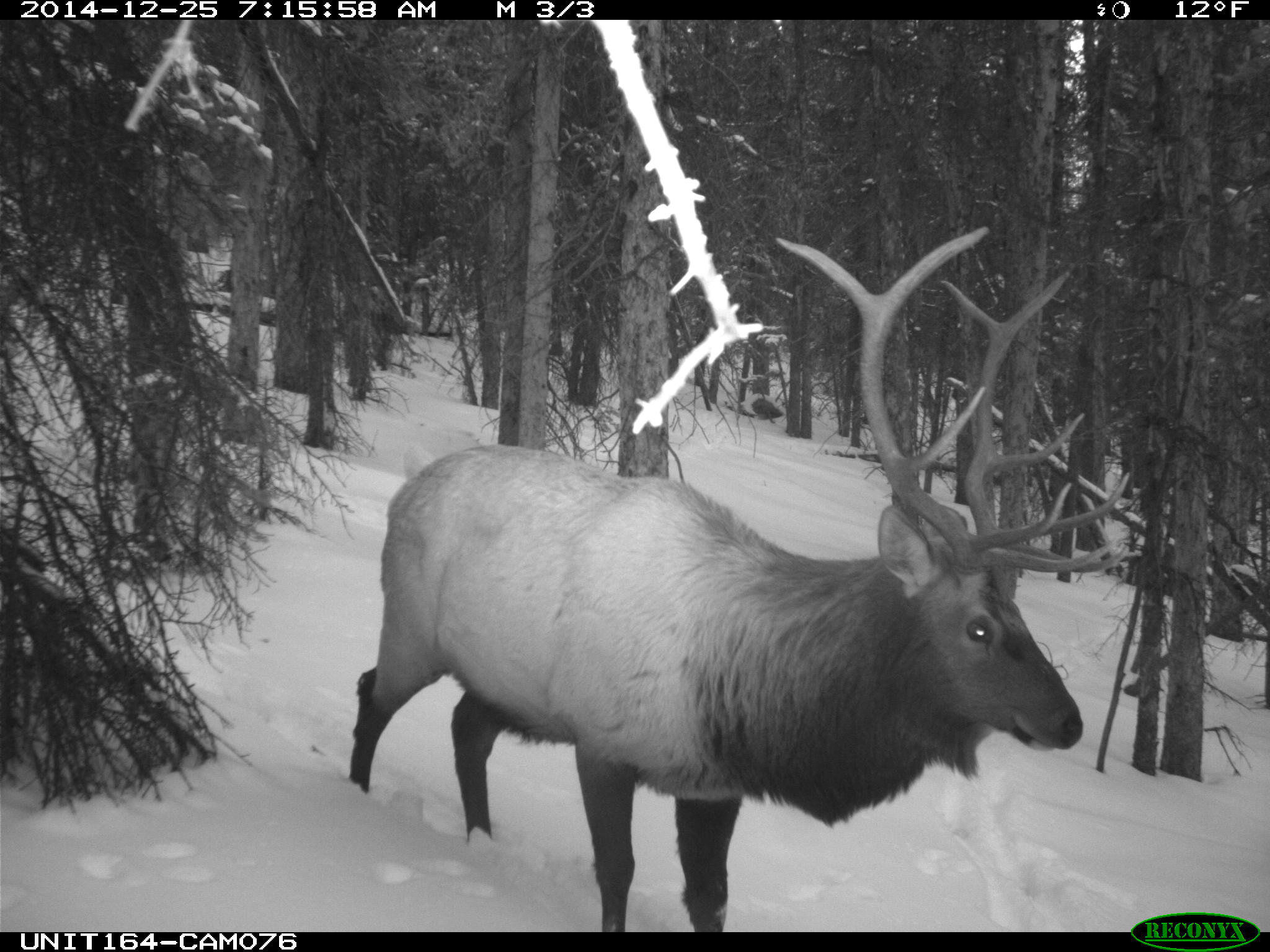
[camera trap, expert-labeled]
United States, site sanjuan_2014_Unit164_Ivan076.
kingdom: Animalia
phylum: Chordata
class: Mammalia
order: Artiodactyla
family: Cervidae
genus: Cervus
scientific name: Cervus elaphus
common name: red deer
Cervus elaphus (red deer).